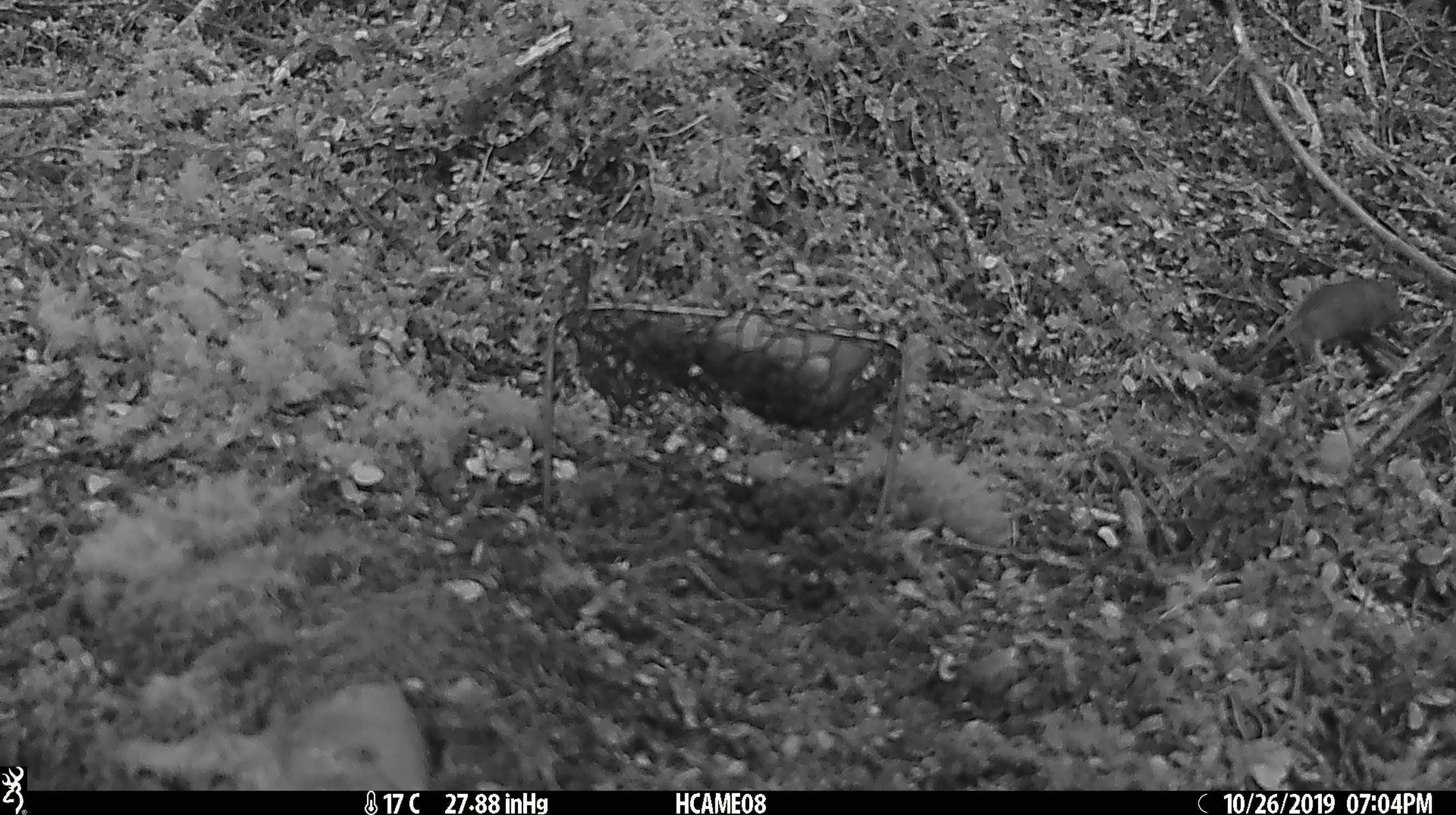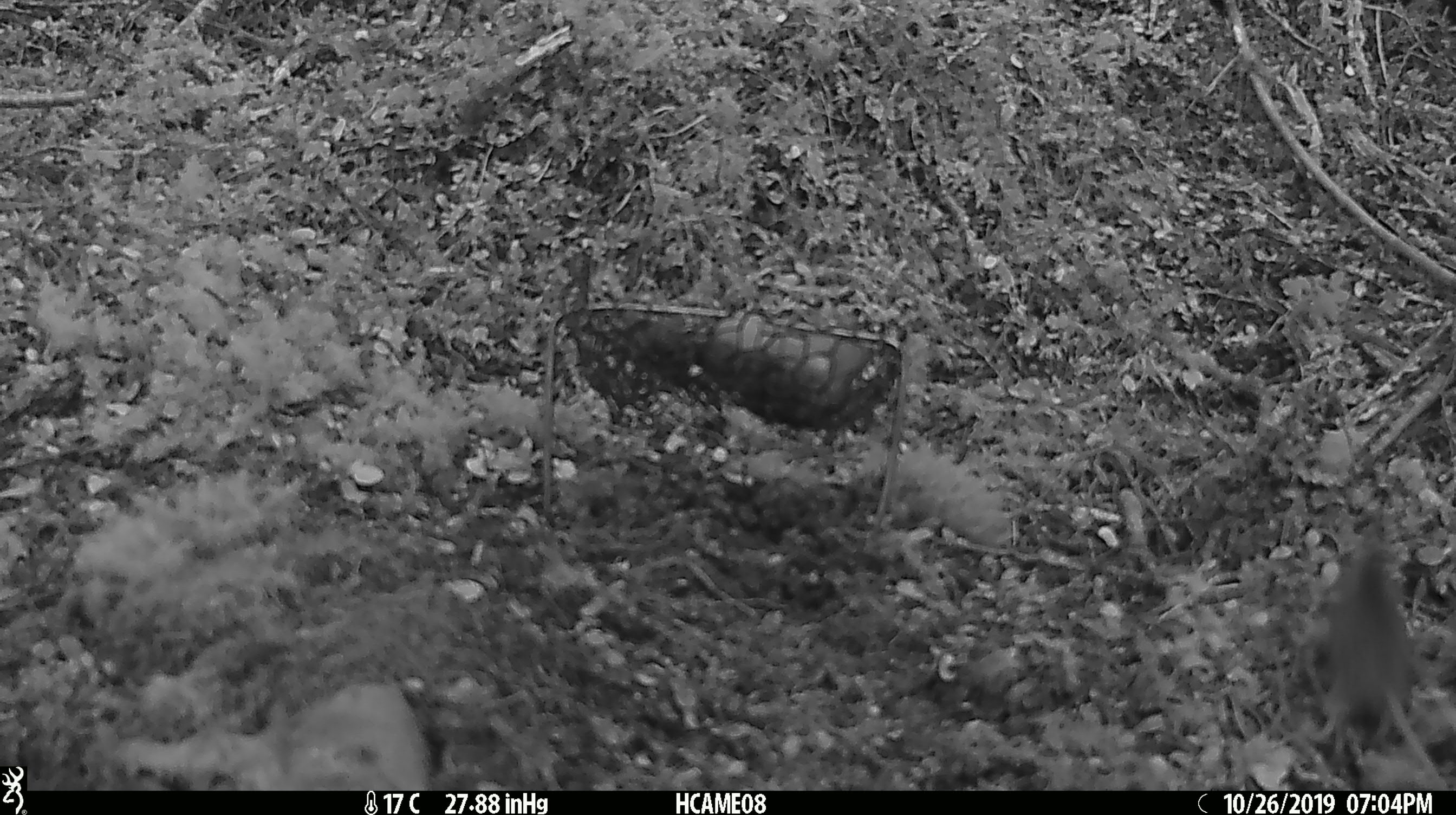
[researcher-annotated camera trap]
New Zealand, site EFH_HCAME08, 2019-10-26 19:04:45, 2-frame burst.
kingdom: Animalia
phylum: Chordata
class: Mammalia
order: Rodentia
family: Muridae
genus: Mus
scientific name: Mus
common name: mouse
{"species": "mouse (Mus)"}